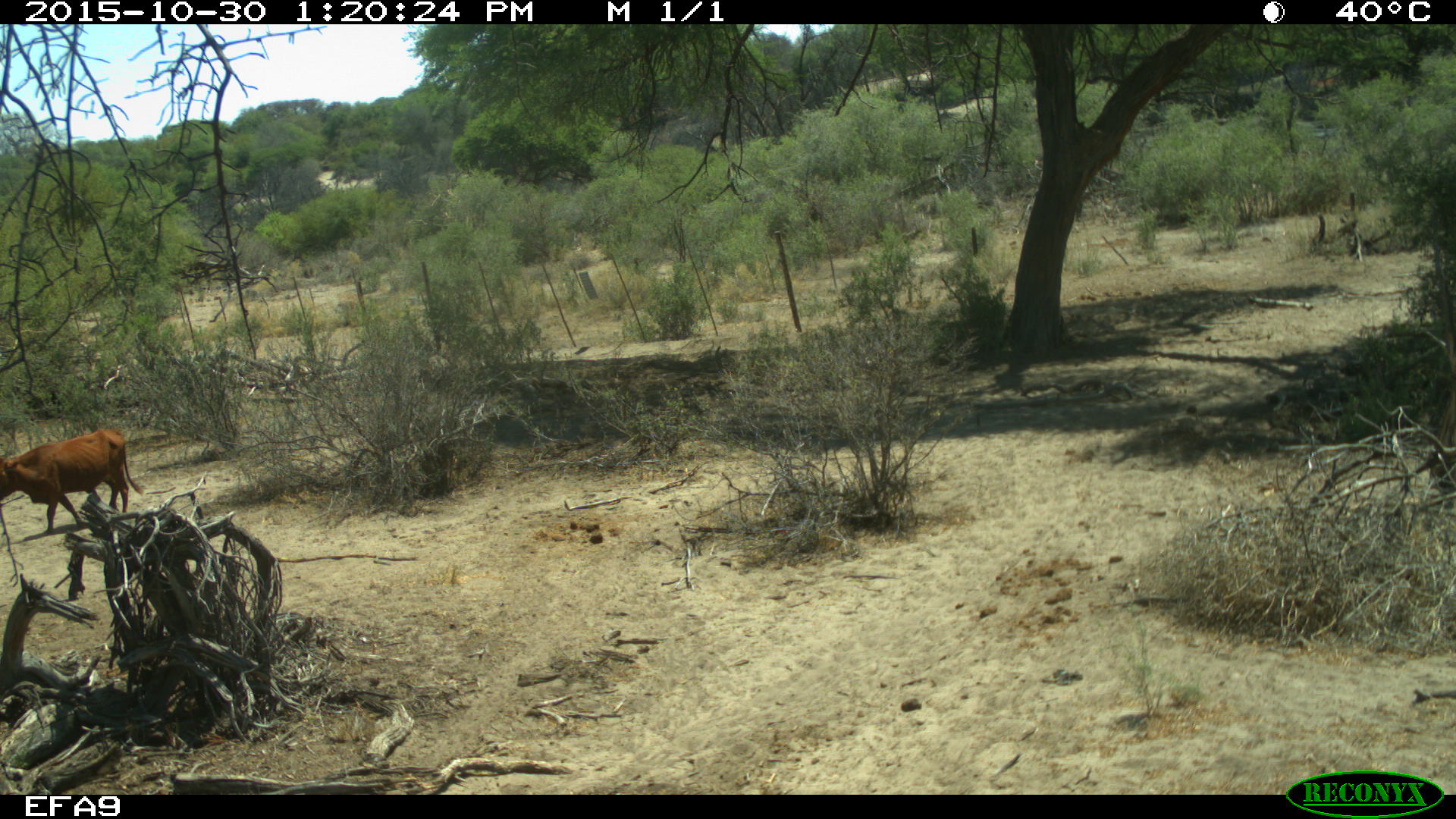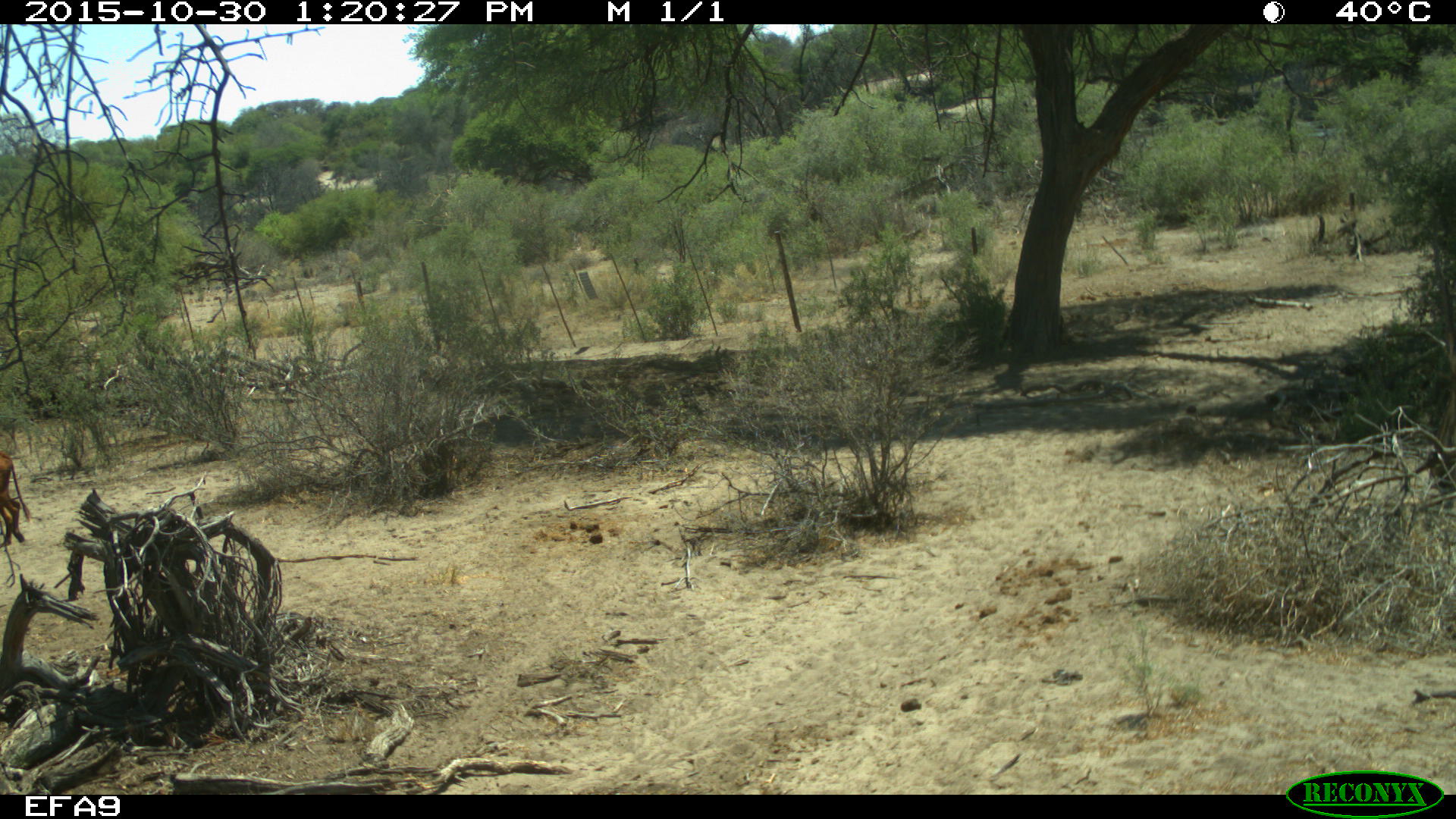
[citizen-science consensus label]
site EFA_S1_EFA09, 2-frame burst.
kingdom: Animalia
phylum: Chordata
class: Mammalia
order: Artiodactyla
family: Bovidae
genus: Capra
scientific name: Capra hircus hircus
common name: domestic goat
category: goatdomestic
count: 1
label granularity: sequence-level